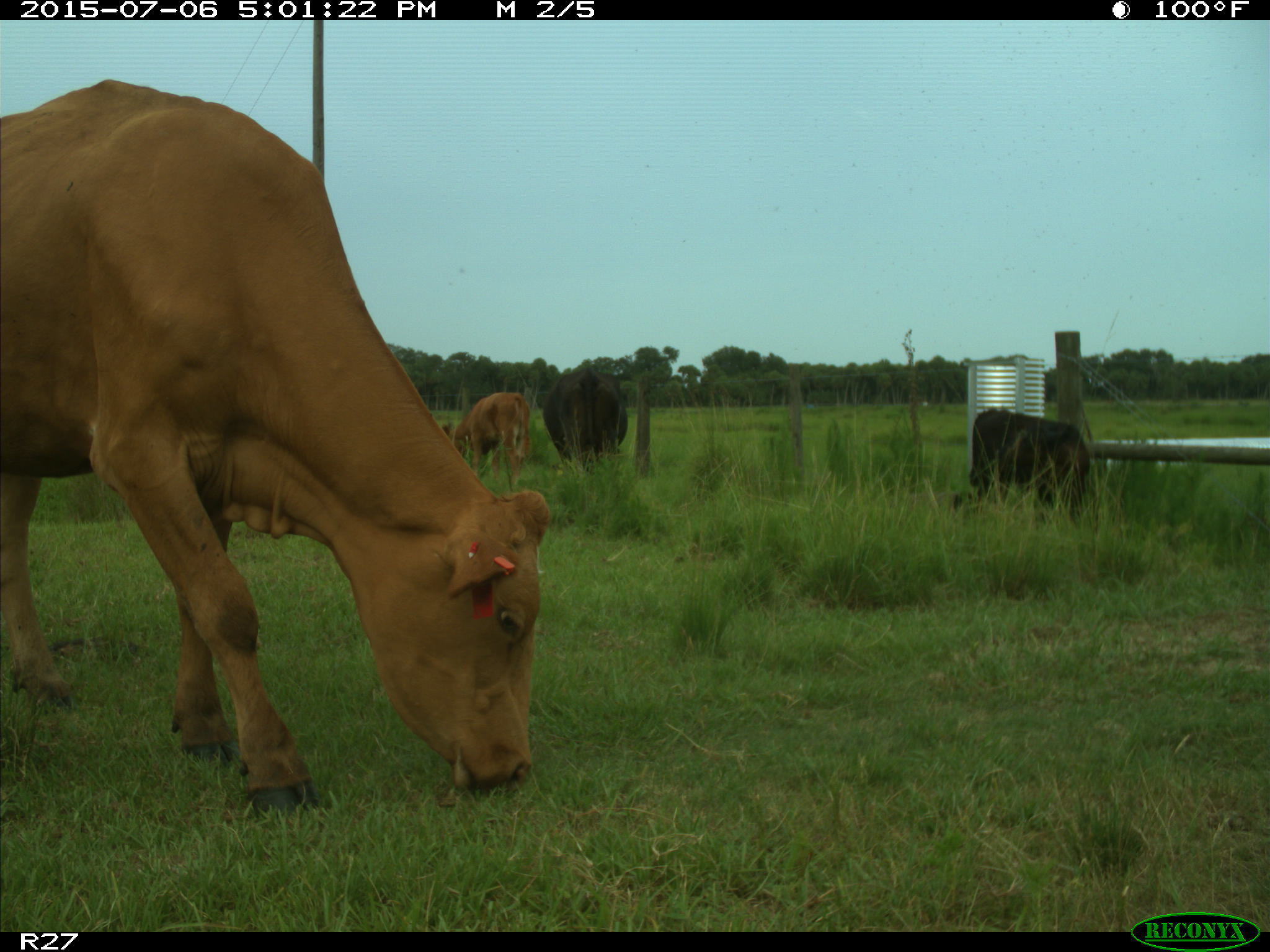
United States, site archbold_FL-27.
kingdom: Animalia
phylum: Chordata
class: Mammalia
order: Artiodactyla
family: Bovidae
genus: Bos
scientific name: Bos taurus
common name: domestic cow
Bos taurus (domestic cow).